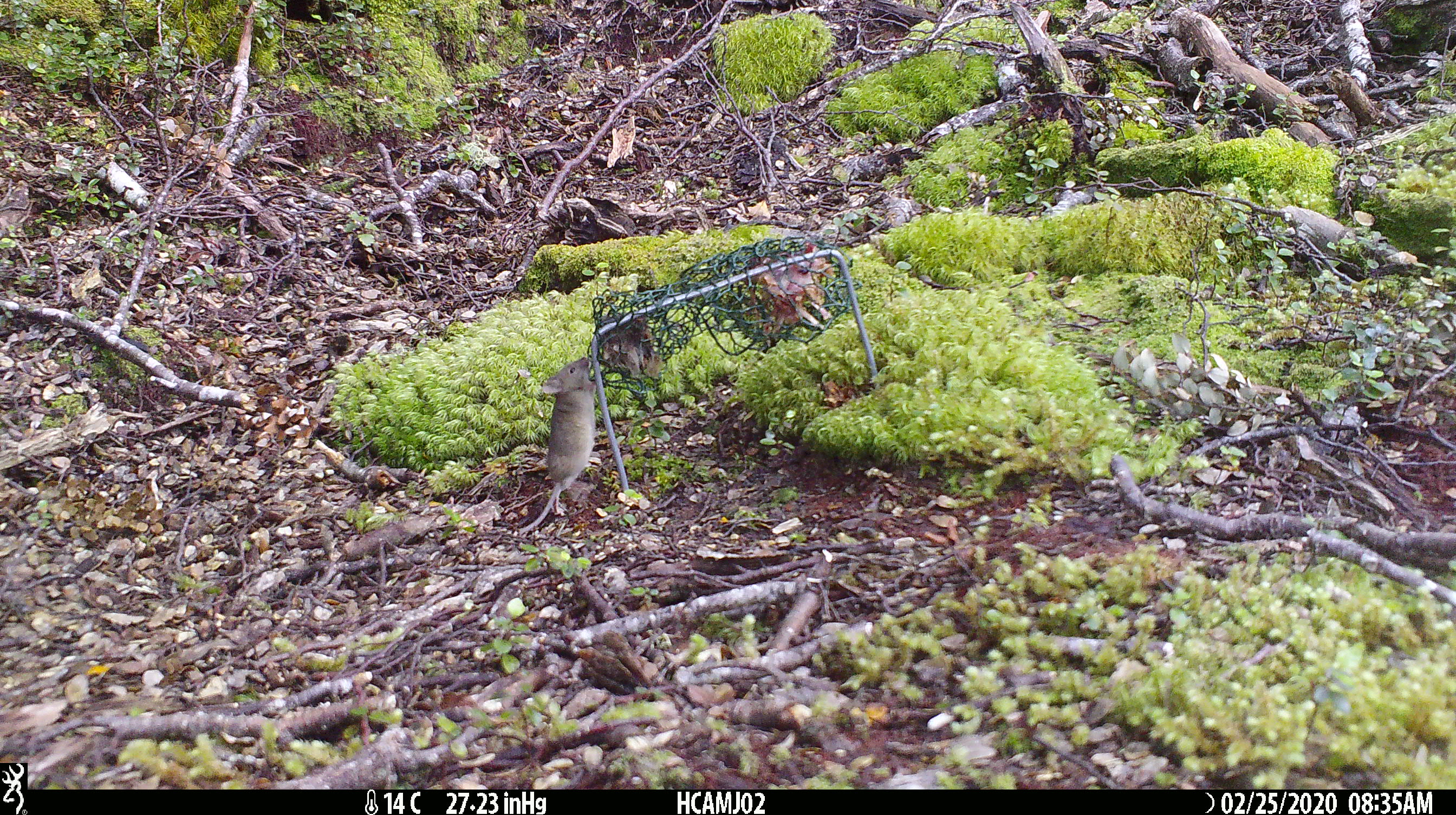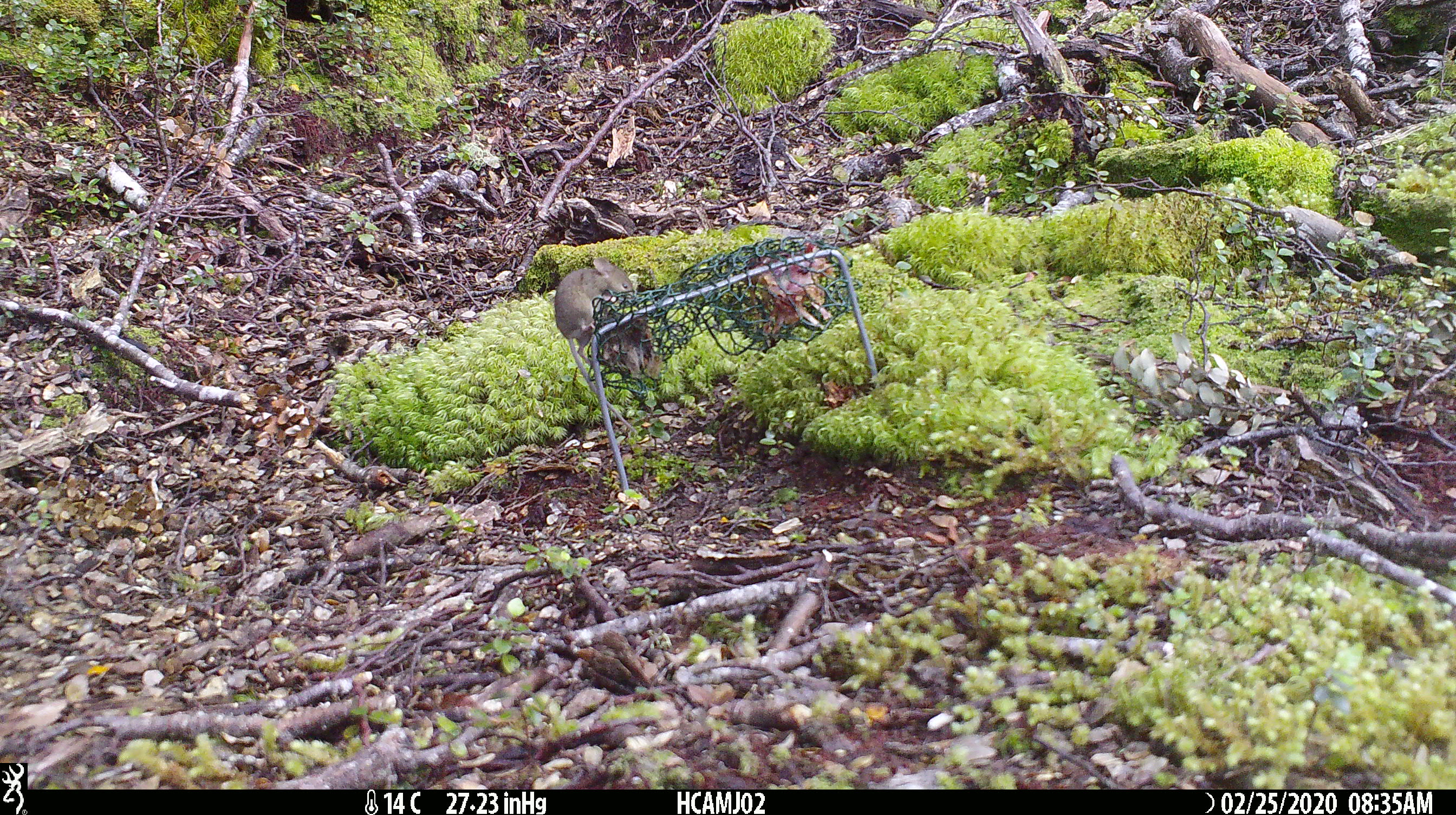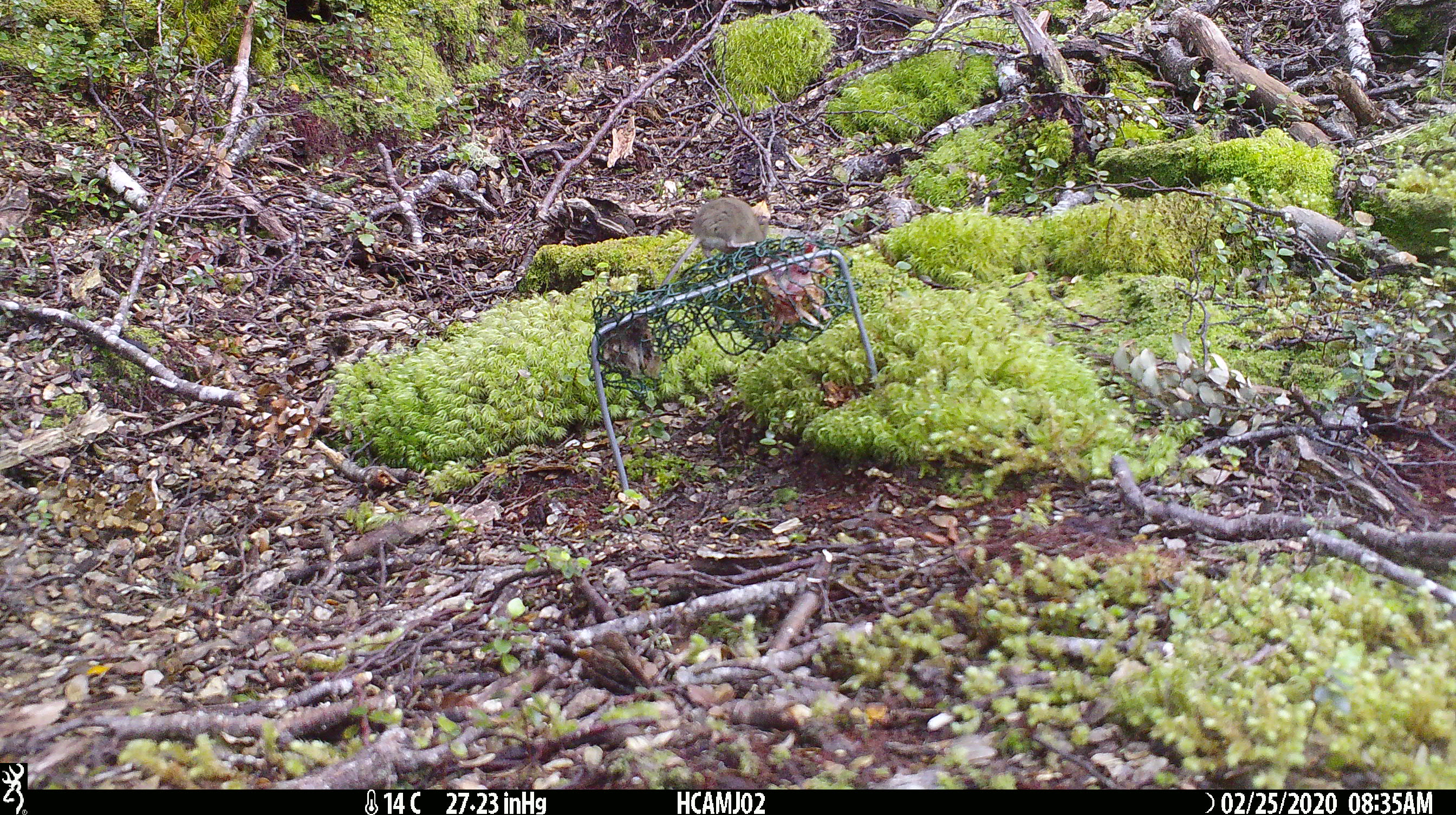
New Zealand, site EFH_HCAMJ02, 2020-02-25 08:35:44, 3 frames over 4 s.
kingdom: Animalia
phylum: Chordata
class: Mammalia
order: Rodentia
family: Muridae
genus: Mus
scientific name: Mus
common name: mouse